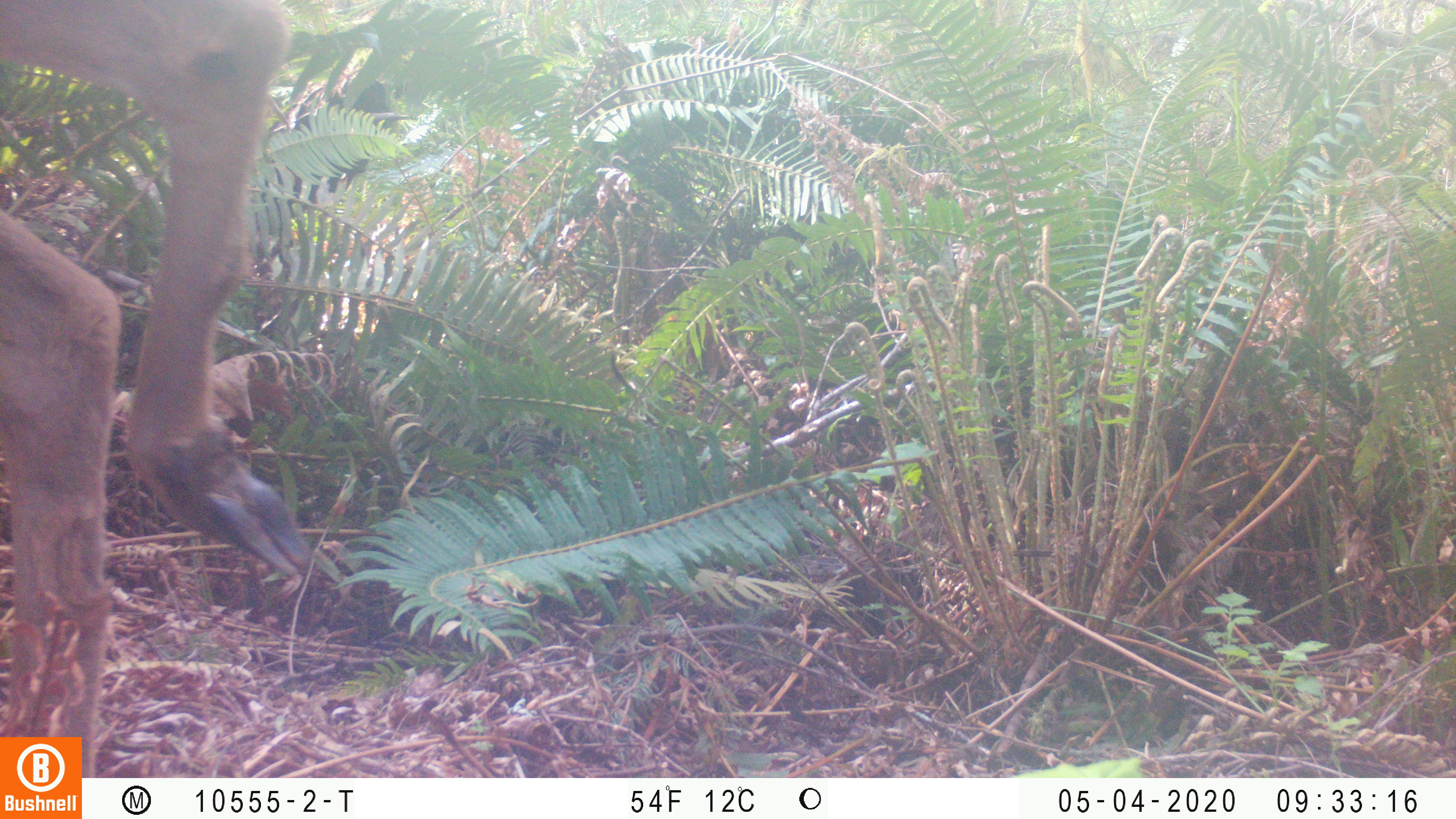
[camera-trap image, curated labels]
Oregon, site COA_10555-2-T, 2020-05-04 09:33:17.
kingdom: Animalia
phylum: Chordata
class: Mammalia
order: Artiodactyla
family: Cervidae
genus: Odocoileus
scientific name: Odocoileus hemionus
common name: black-tailed deer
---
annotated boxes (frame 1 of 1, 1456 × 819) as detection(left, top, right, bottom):
black-tailed deer: detection(2, 0, 315, 730)